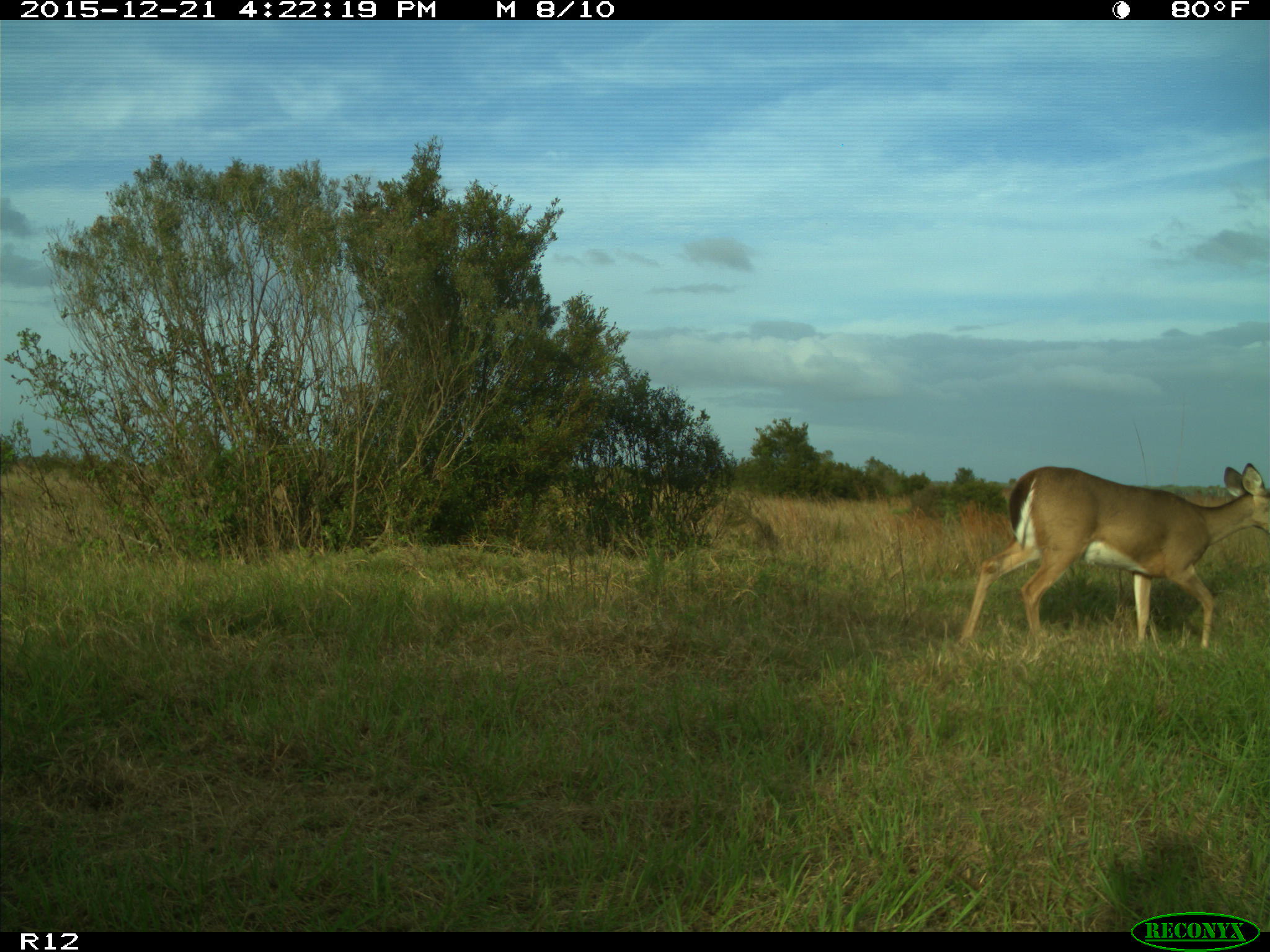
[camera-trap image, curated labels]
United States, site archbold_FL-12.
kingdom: Animalia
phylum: Chordata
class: Mammalia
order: Artiodactyla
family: Cervidae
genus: Odocoileus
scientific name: Odocoileus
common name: deer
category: unidentified deer